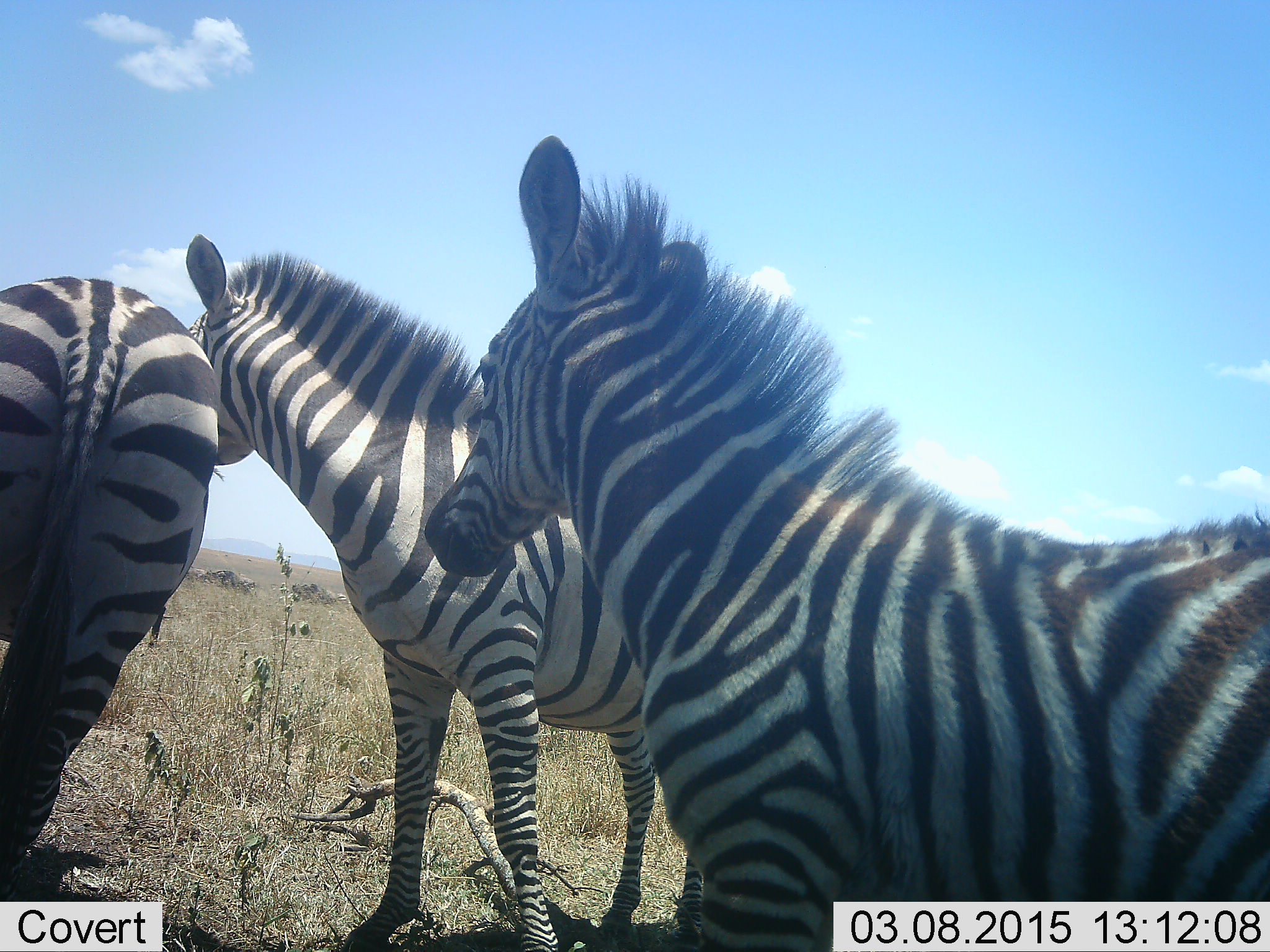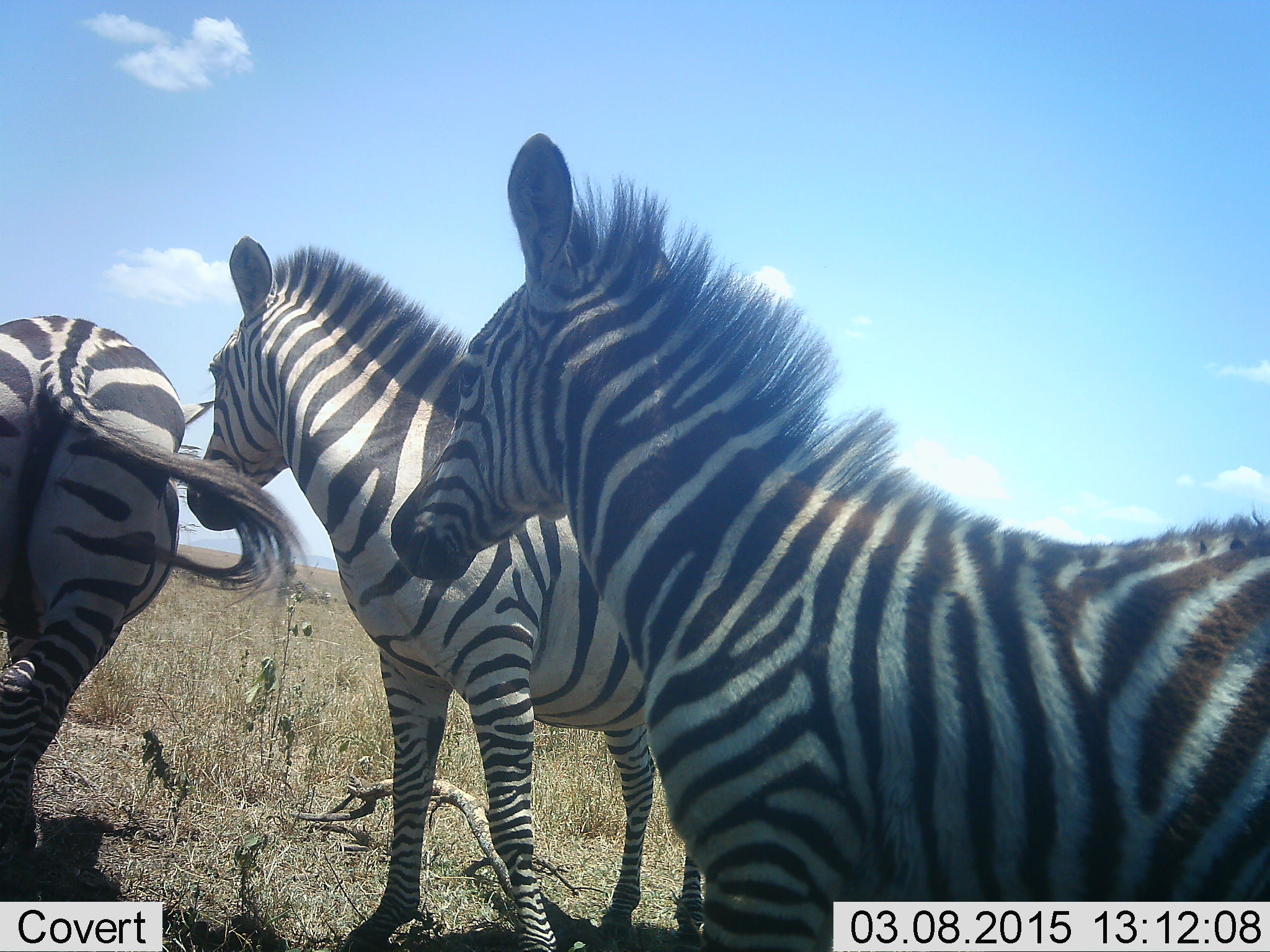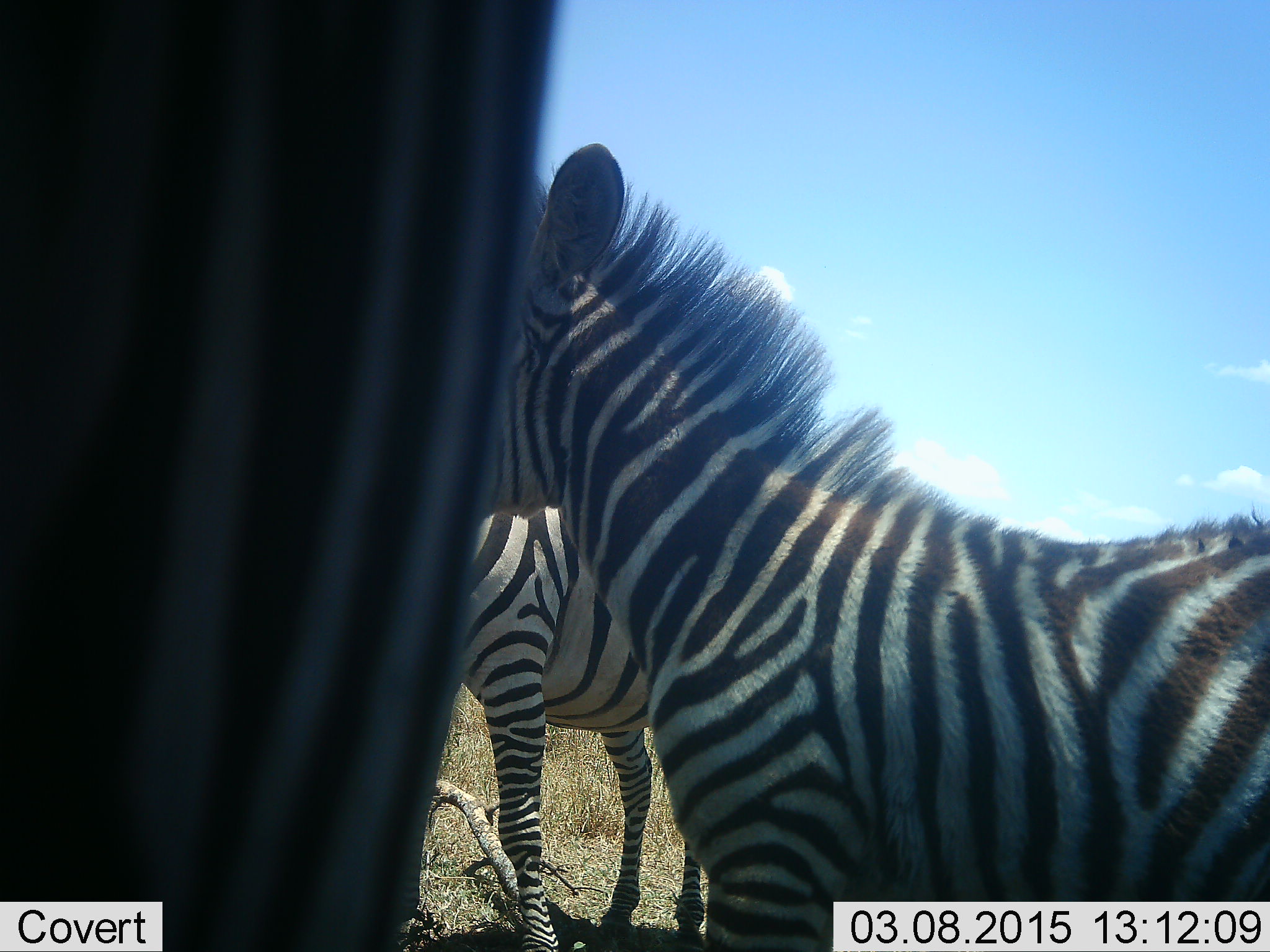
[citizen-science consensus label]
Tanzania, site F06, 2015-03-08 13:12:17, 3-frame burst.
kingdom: Animalia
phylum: Chordata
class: Mammalia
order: Perissodactyla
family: Equidae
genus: Equus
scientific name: Equus quagga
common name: plains zebra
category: zebra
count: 3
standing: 100%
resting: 0%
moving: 10%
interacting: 30%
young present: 20%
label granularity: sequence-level